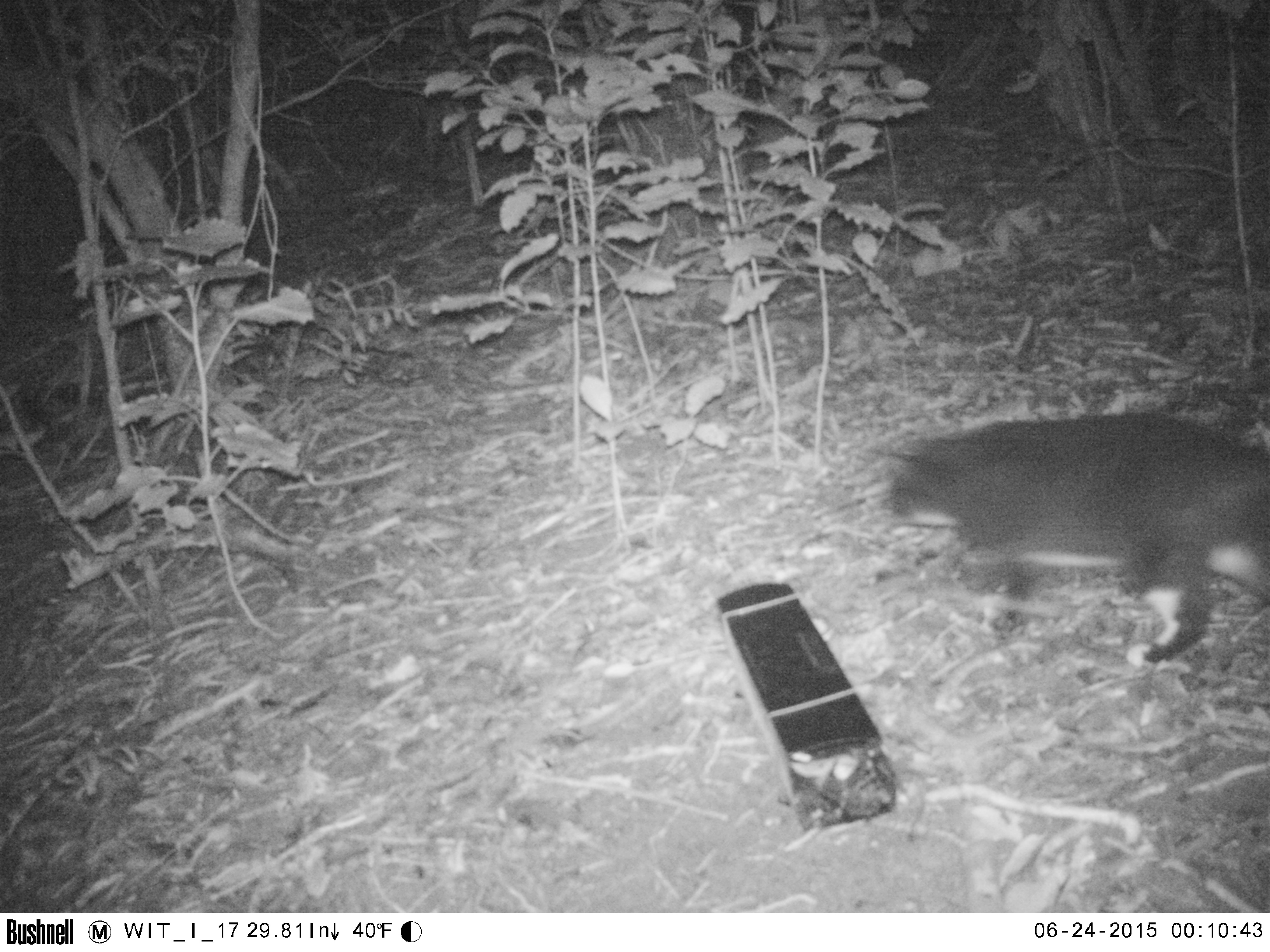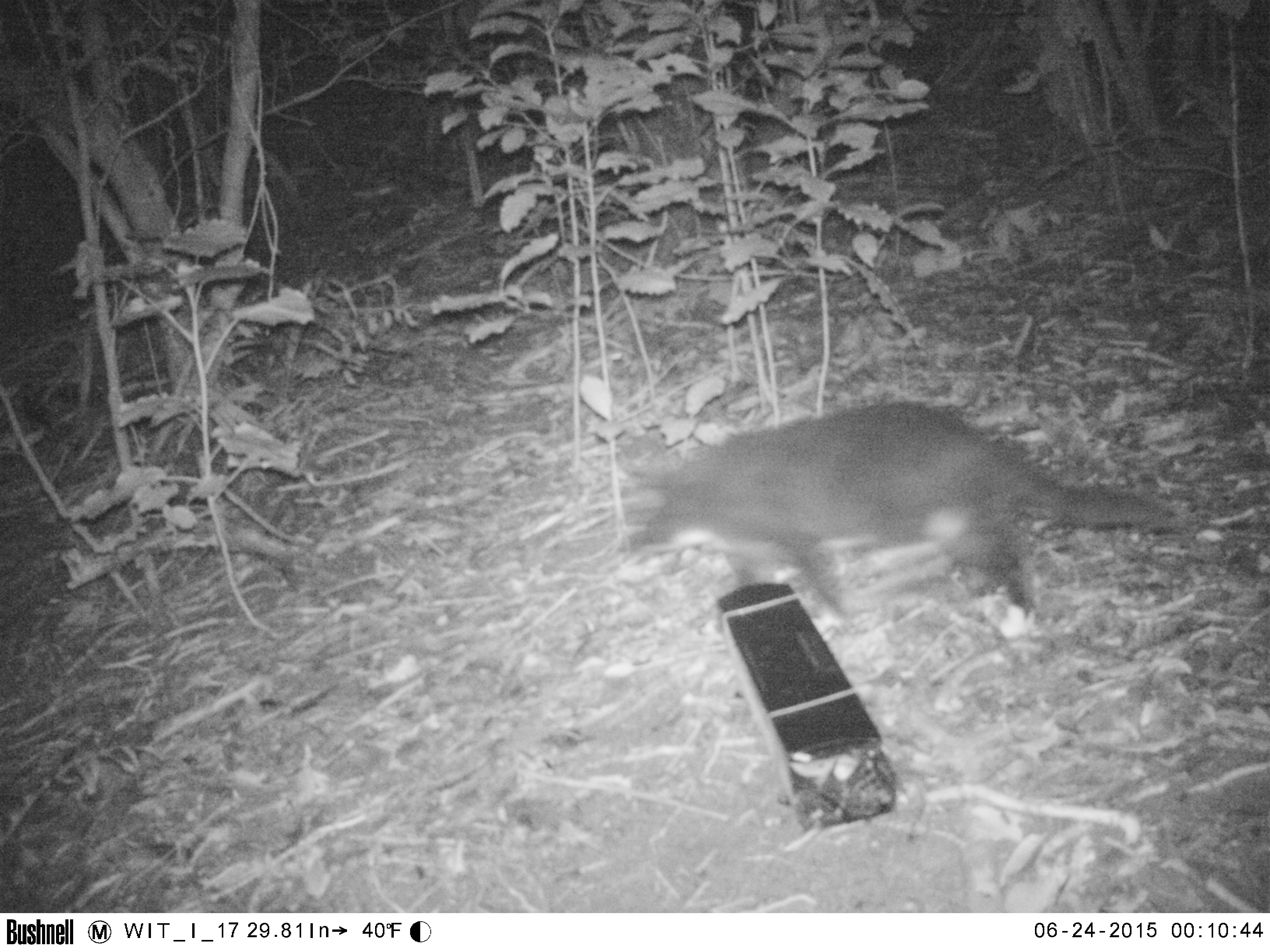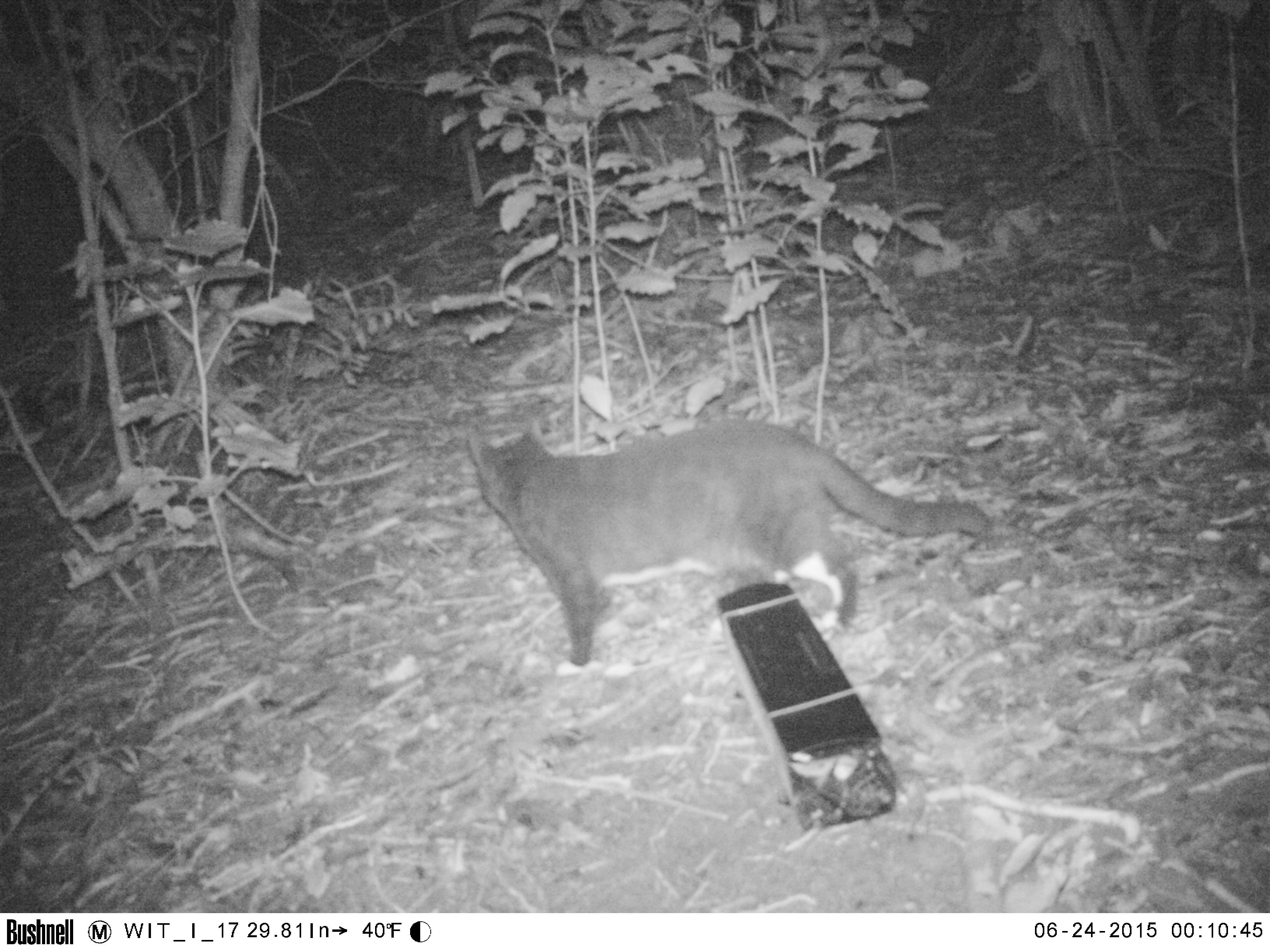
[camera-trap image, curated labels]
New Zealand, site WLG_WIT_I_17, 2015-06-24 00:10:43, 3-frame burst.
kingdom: Animalia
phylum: Chordata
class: Mammalia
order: Carnivora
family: Felidae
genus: Felis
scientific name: Felis catus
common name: domestic cat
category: cat